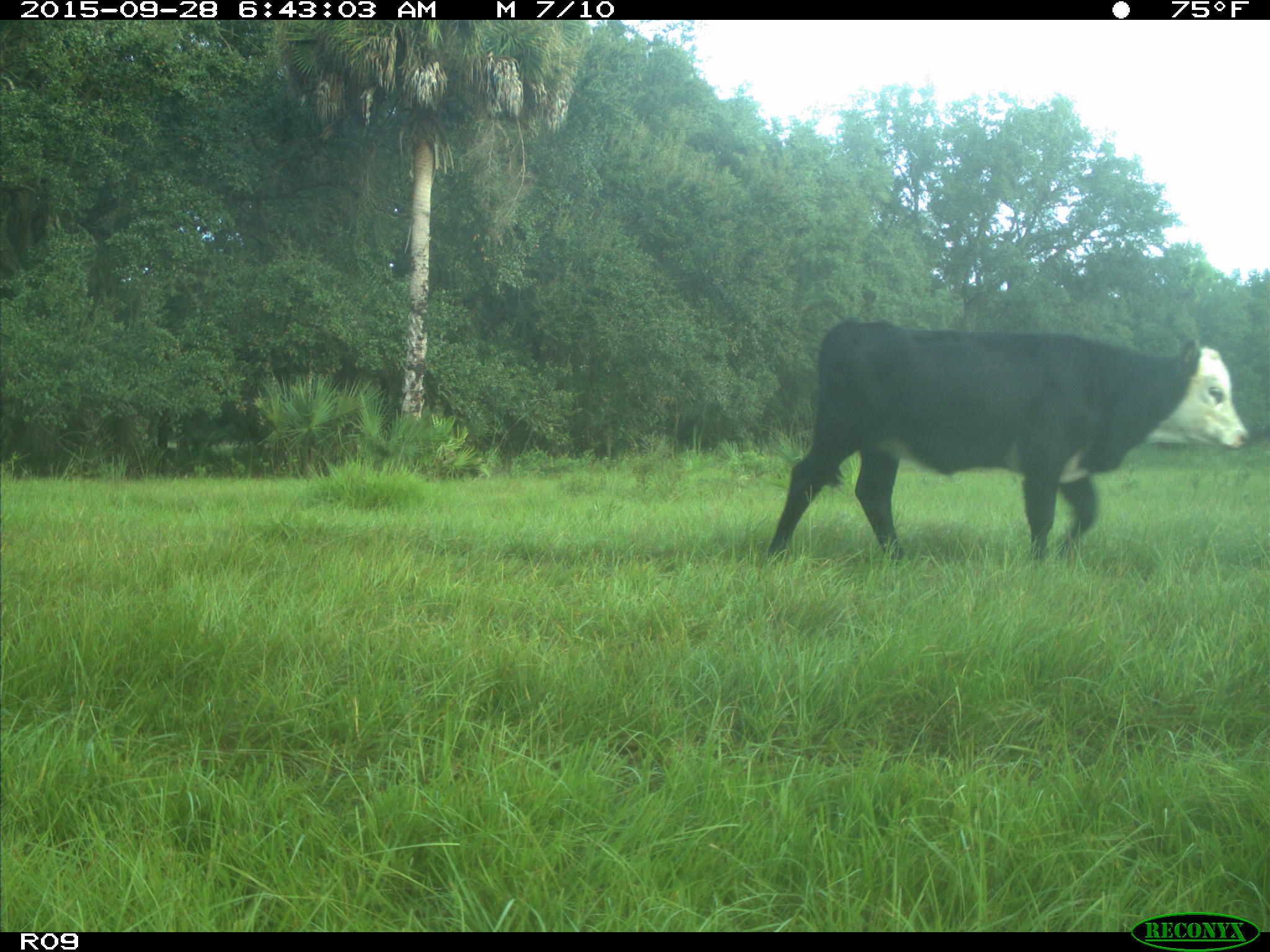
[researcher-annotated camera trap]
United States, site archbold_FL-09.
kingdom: Animalia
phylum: Chordata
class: Mammalia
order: Artiodactyla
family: Bovidae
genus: Bos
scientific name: Bos taurus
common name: domestic cow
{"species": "Bos taurus (domestic cow)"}